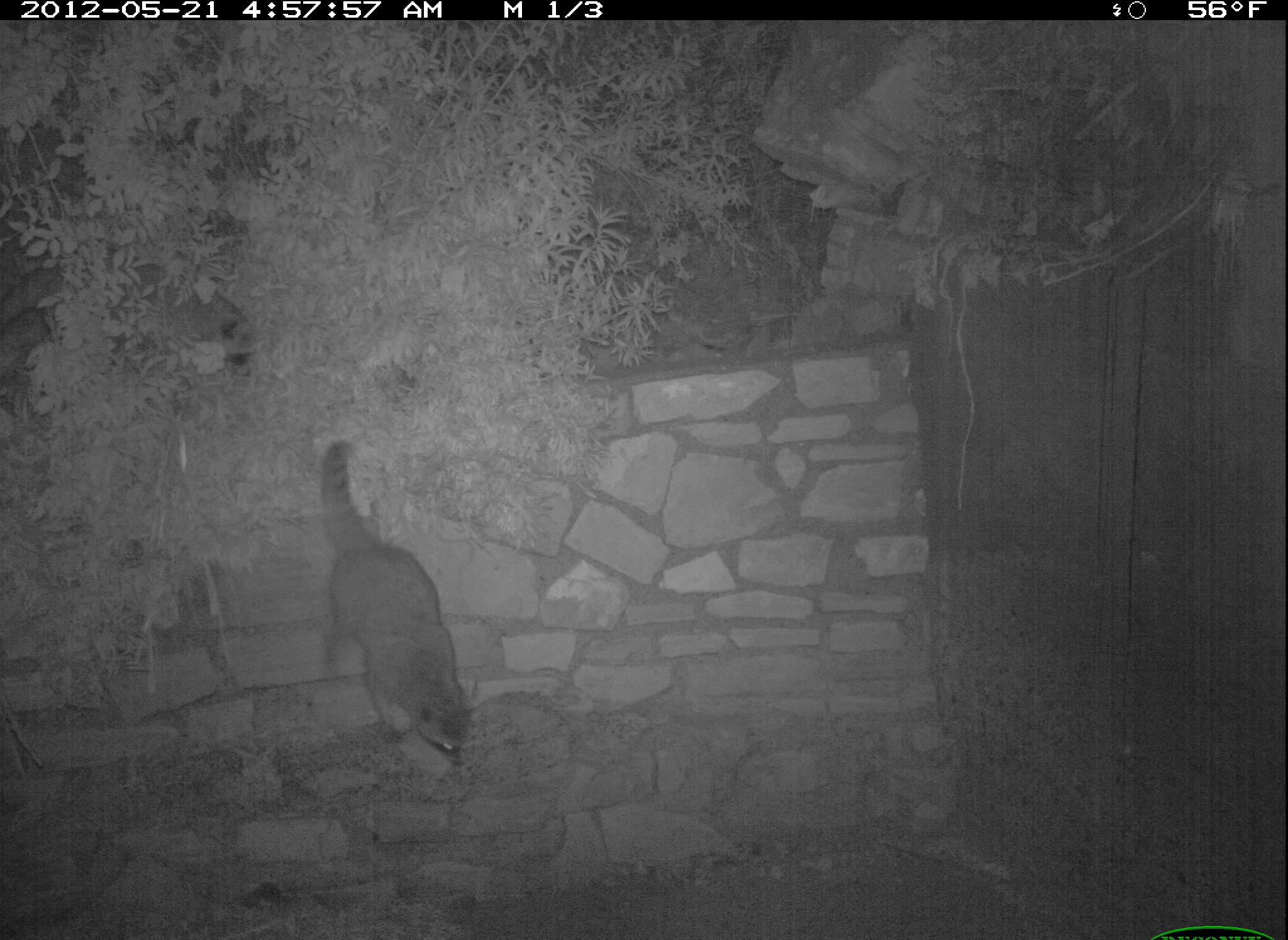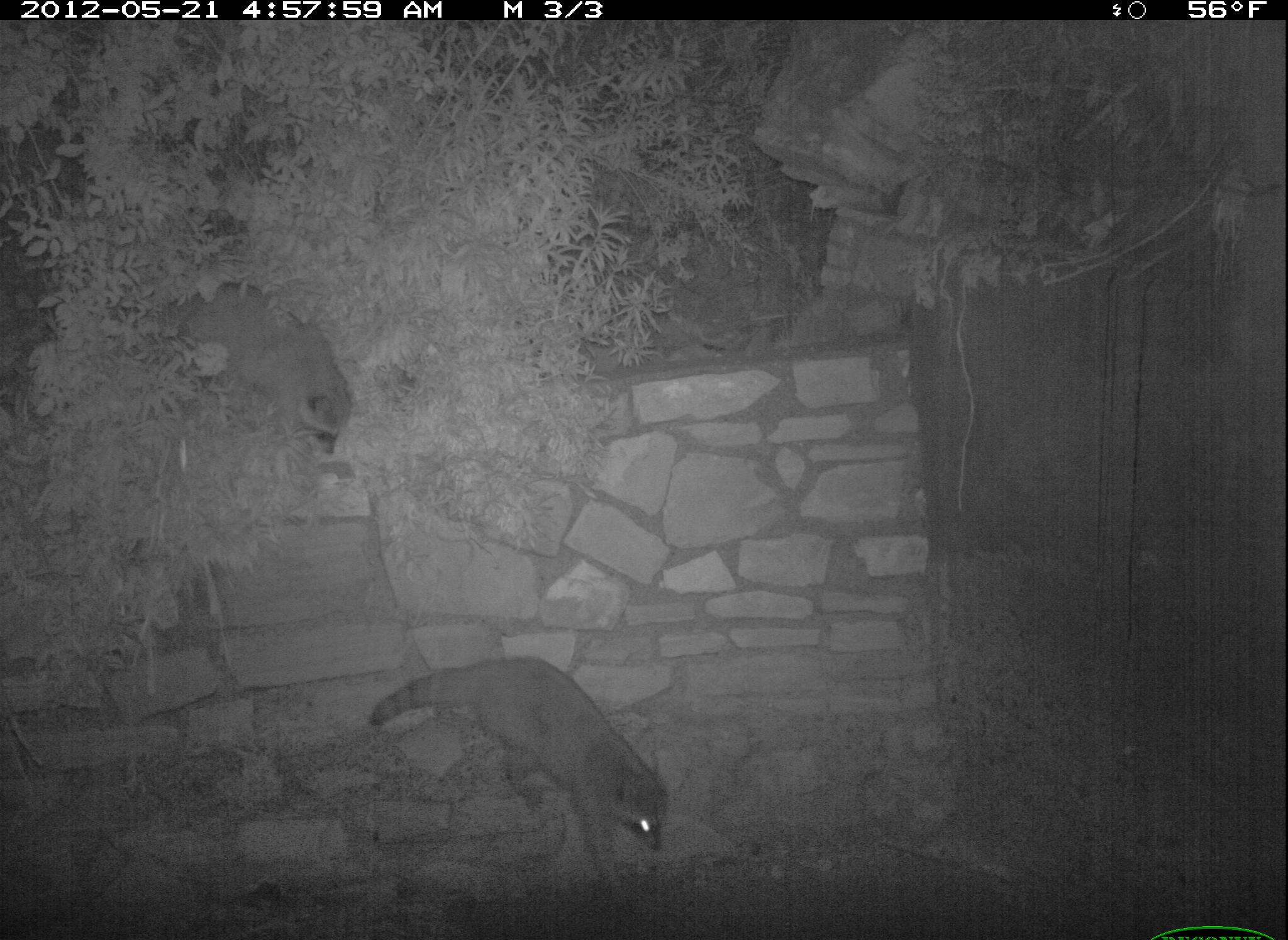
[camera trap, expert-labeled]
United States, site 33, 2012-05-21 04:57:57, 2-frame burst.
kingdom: Animalia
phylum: Chordata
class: Mammalia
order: Carnivora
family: Procyonidae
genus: Procyon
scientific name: Procyon lotor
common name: raccoon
Raccoon (Procyon lotor).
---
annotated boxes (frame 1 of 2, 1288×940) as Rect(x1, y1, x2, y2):
raccoon: Rect(303, 433, 480, 789)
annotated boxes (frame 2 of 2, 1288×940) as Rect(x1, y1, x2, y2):
raccoon: Rect(361, 651, 692, 897)